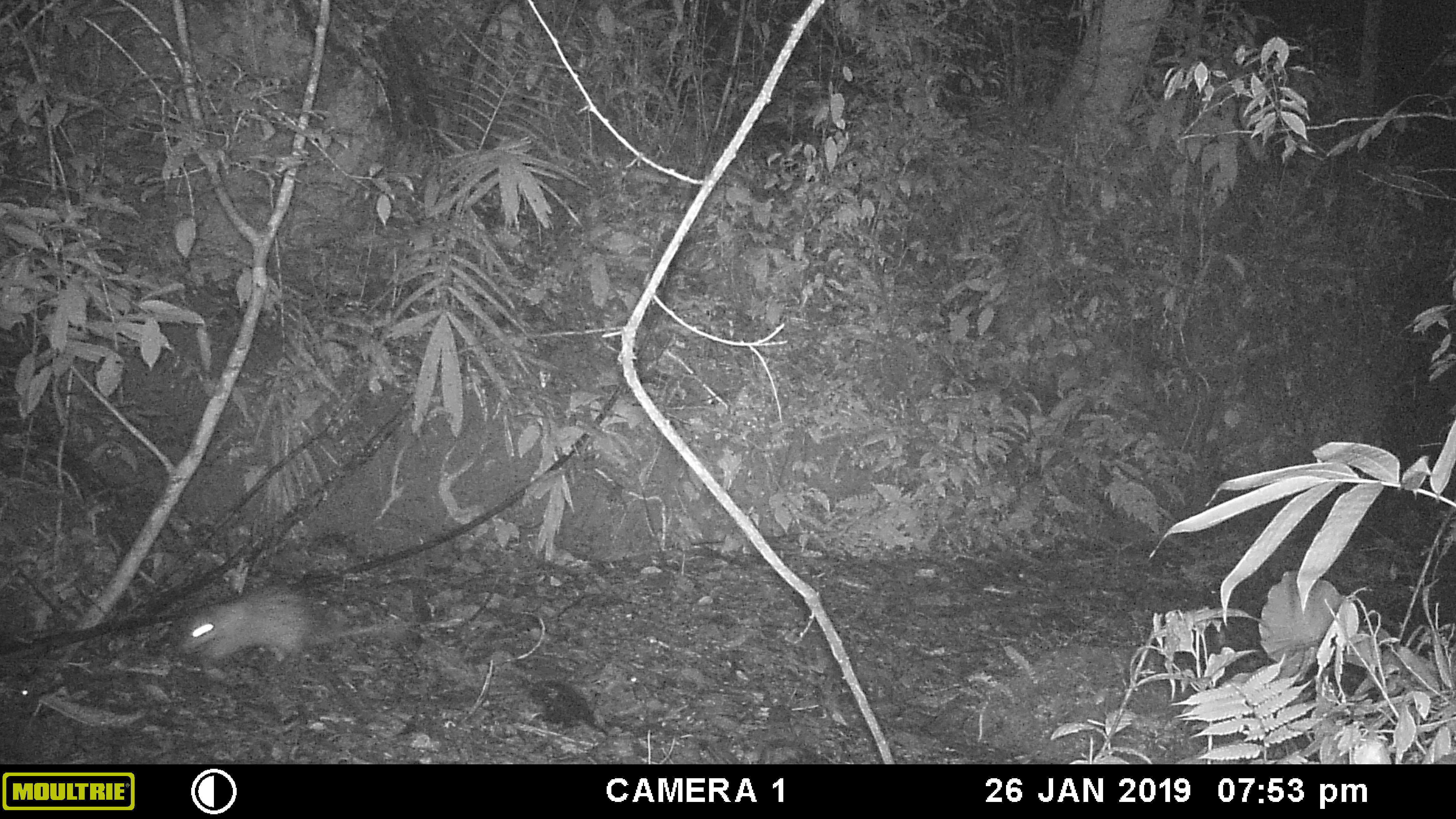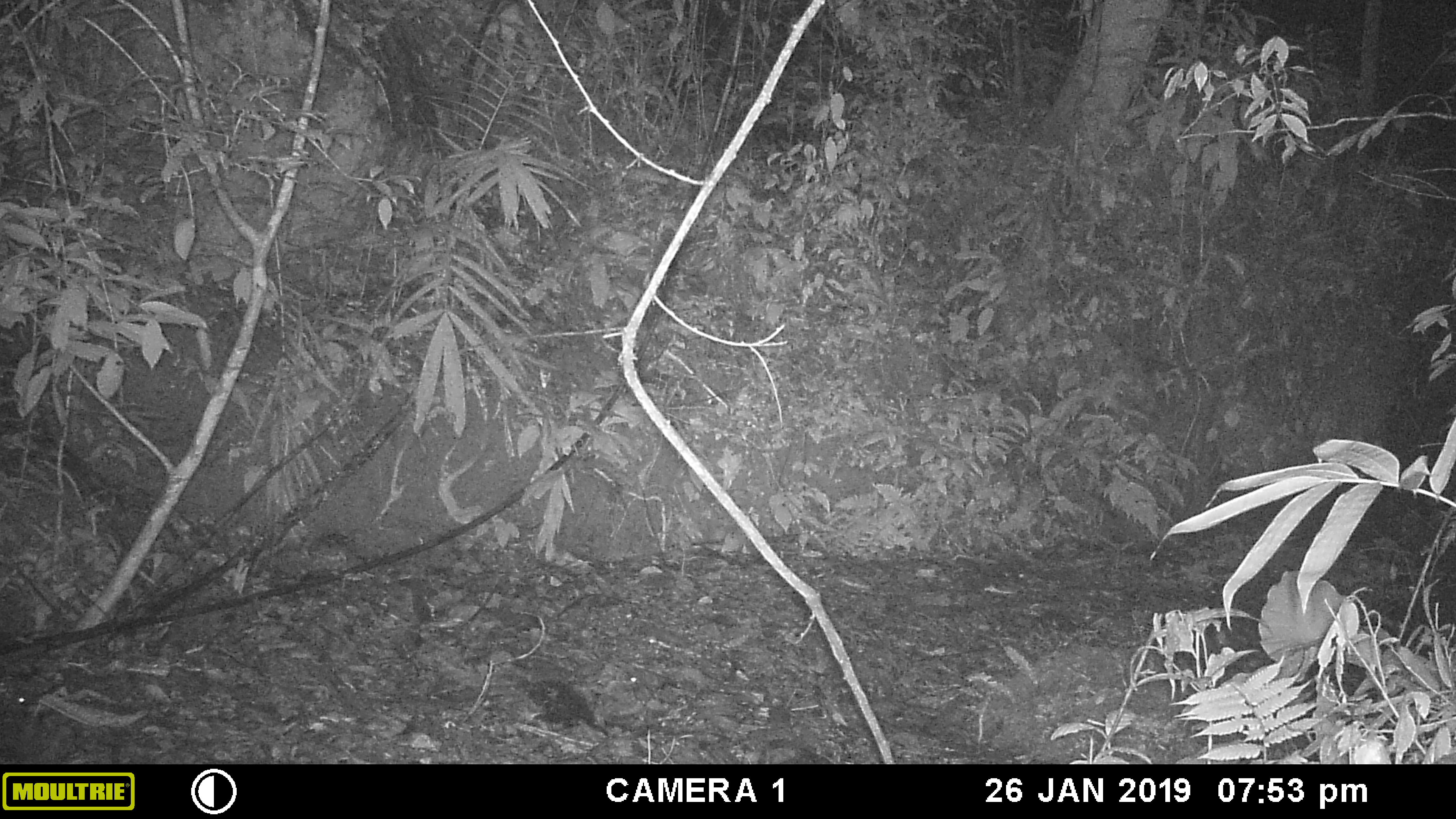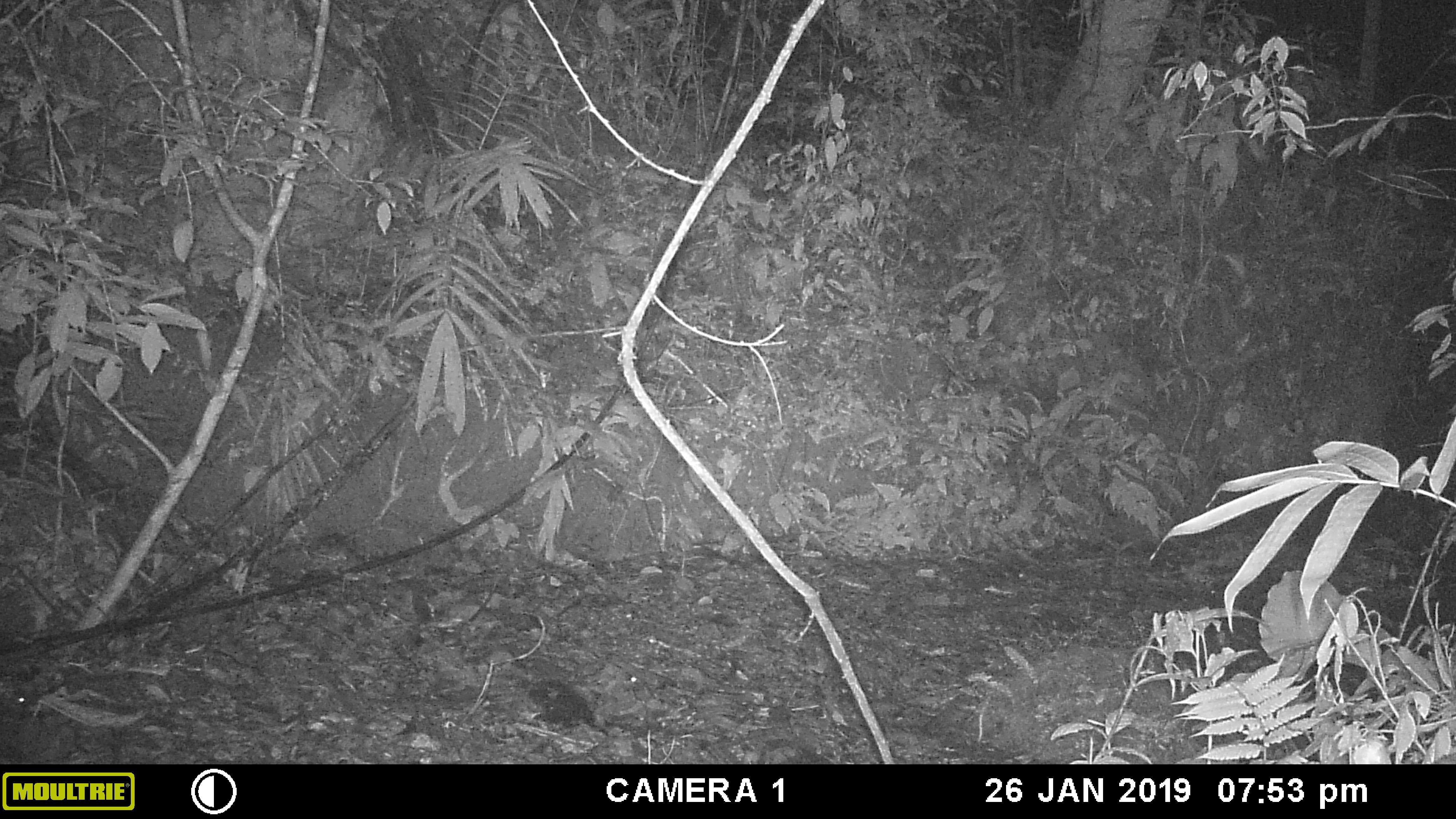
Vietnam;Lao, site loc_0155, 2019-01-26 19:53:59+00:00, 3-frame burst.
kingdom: Animalia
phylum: Chordata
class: Mammalia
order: Rodentia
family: Hystricidae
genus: Atherurus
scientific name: Atherurus macrourus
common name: asiatic brush-tailed porcupine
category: asiatic brush tailed porcupine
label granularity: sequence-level